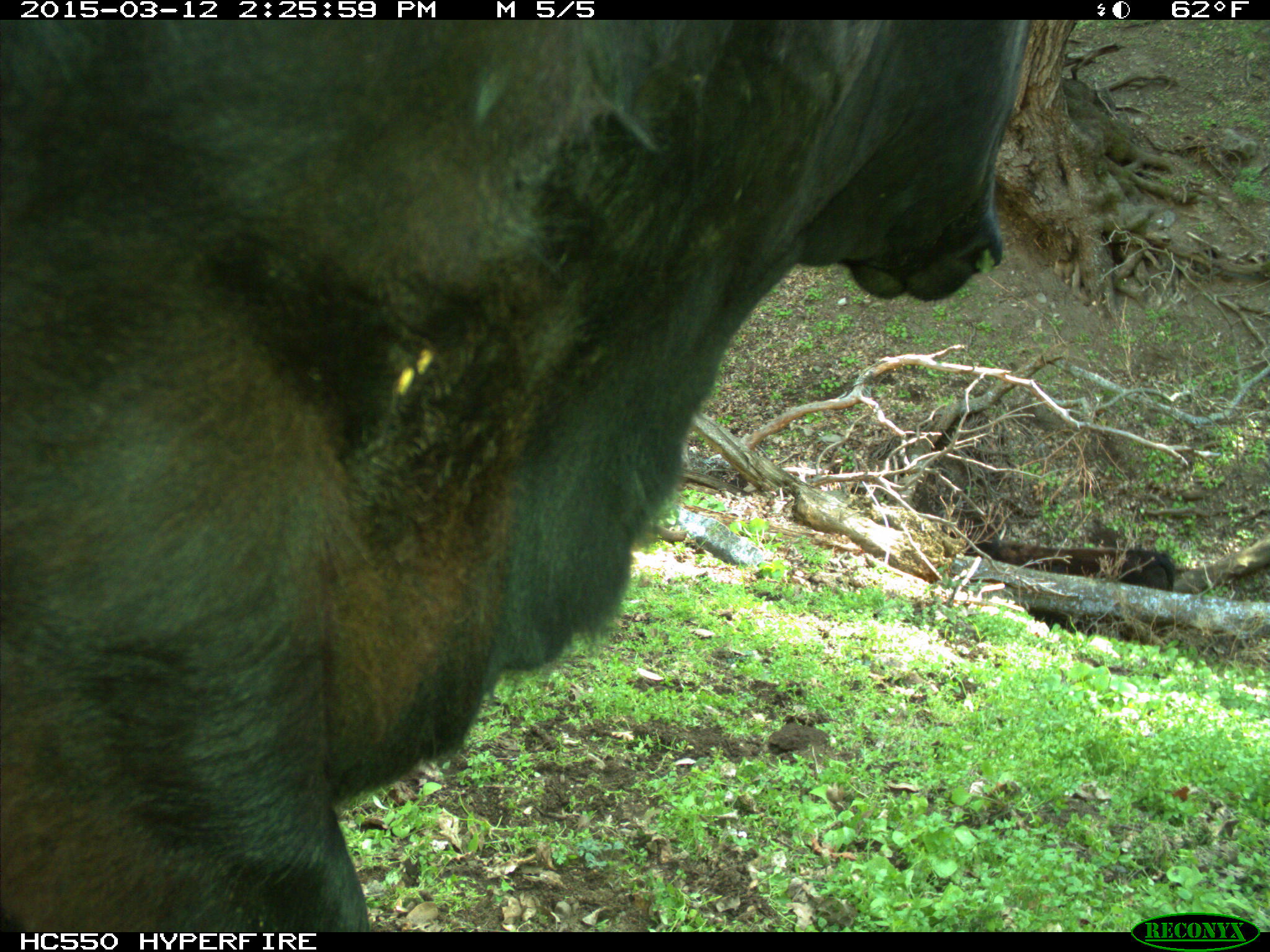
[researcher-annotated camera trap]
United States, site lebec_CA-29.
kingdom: Animalia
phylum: Chordata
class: Mammalia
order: Artiodactyla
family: Bovidae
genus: Bos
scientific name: Bos taurus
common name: domestic cow